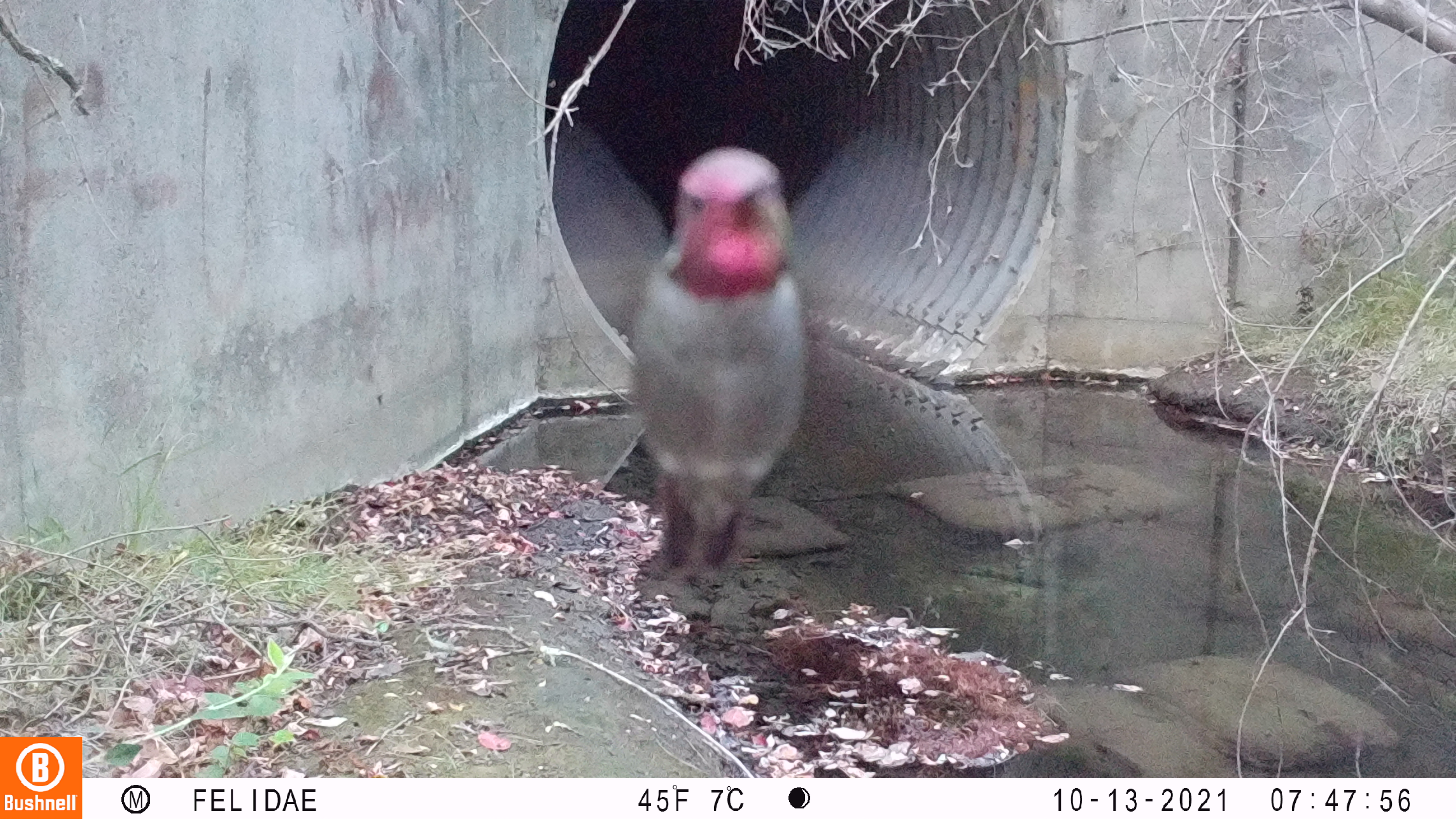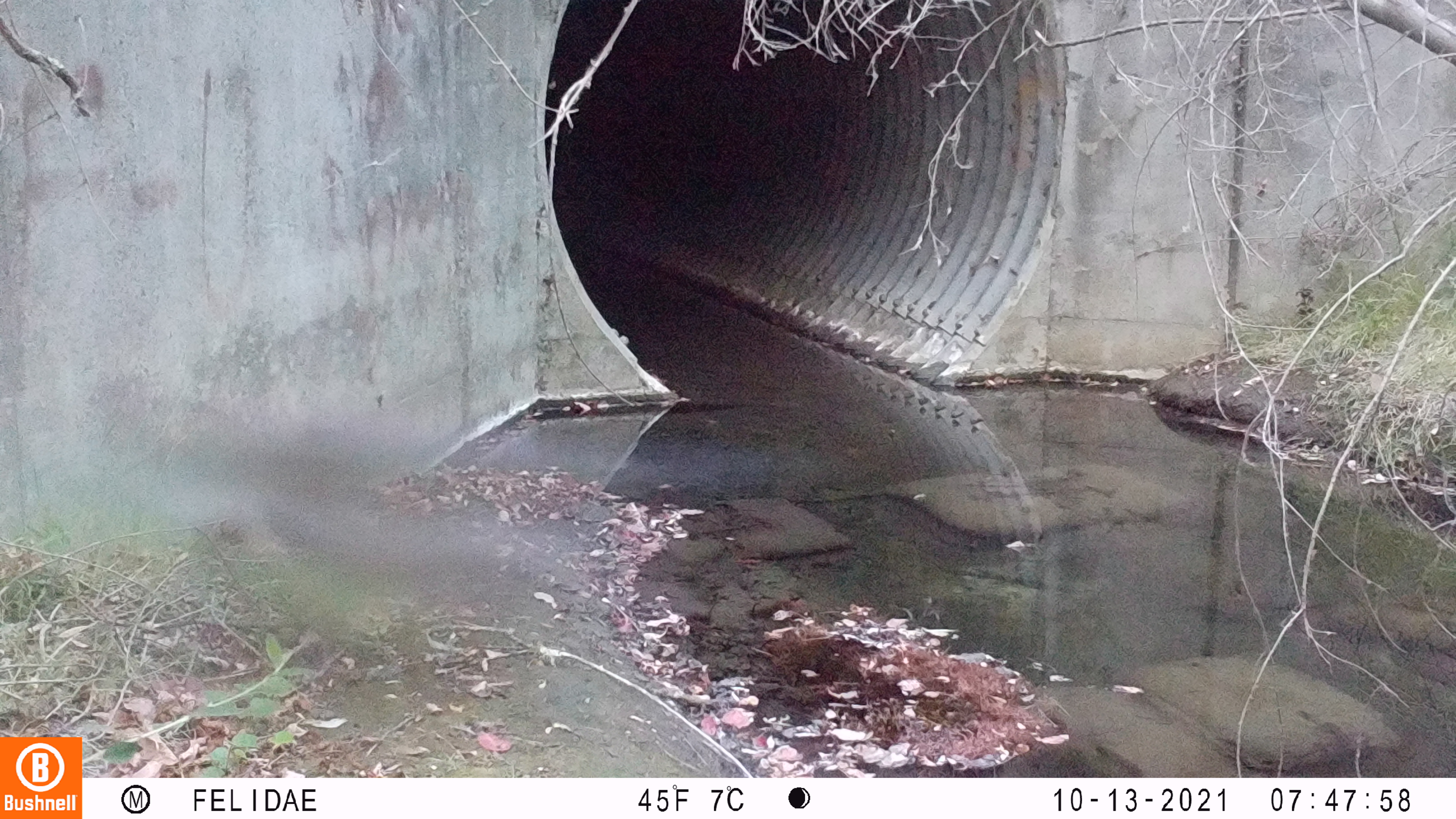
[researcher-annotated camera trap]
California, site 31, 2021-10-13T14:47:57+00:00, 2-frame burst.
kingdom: Animalia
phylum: Chordata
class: Aves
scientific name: Aves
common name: bird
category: unknown bird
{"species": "unknown bird (bird) (Aves)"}